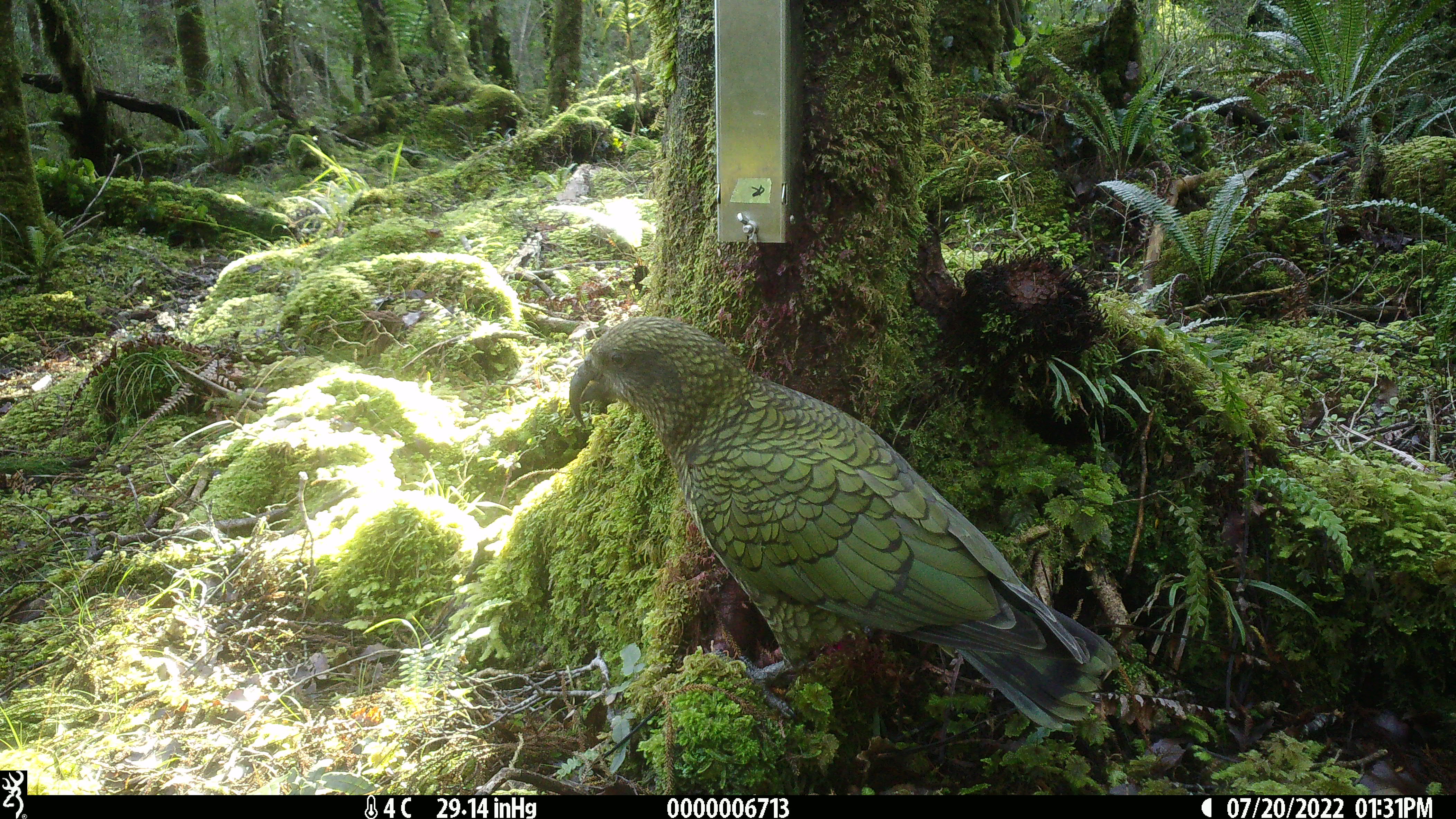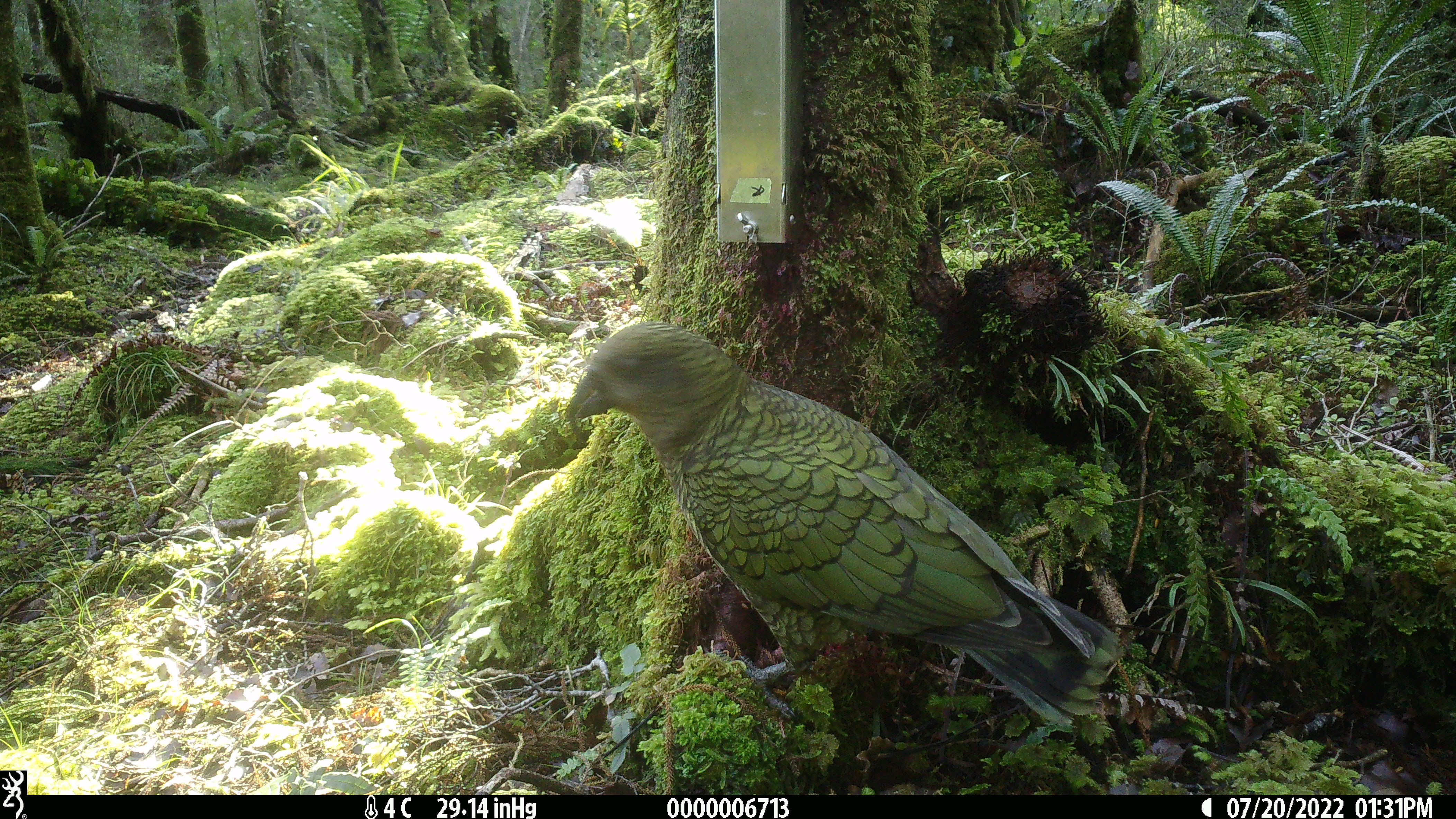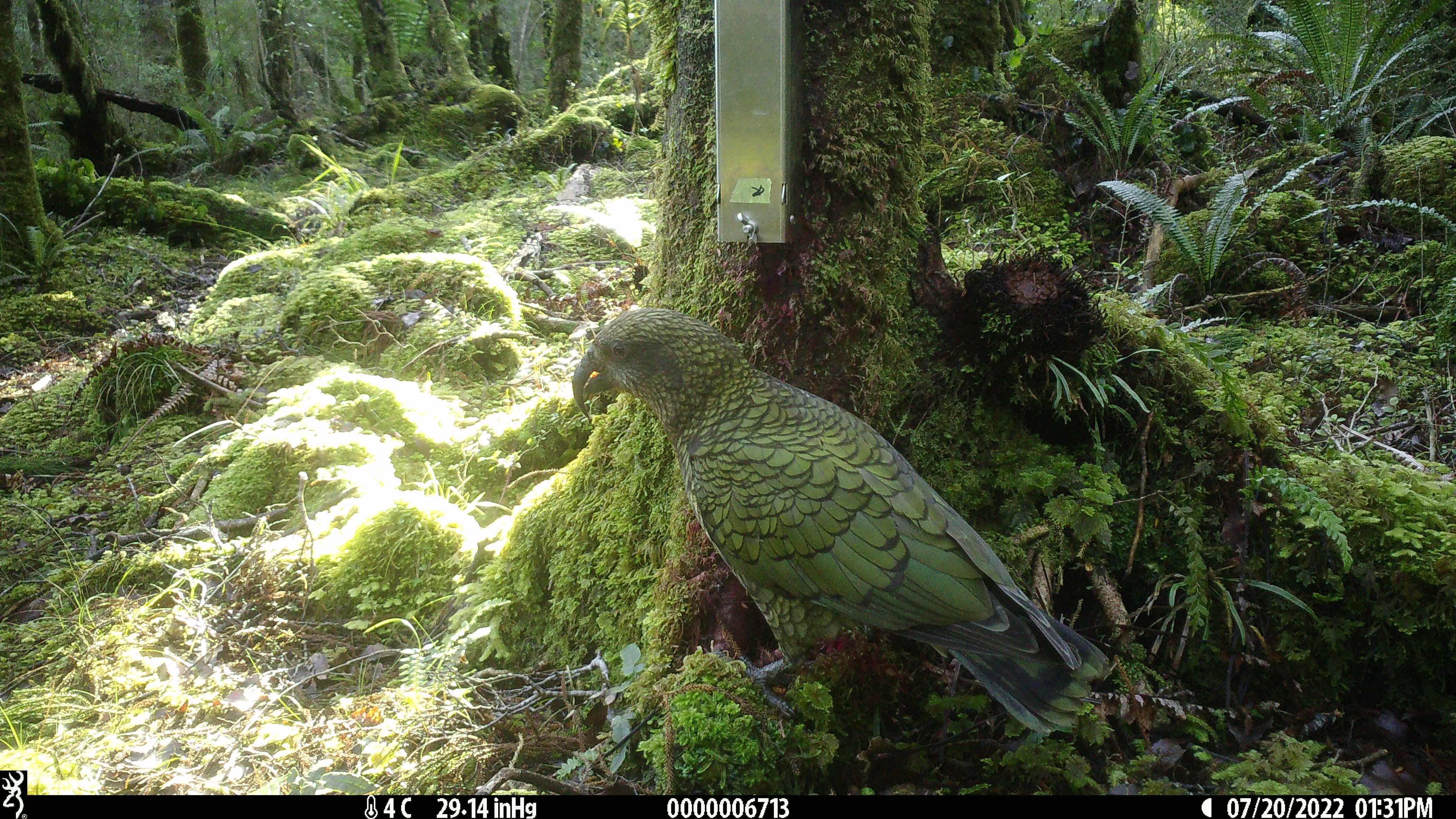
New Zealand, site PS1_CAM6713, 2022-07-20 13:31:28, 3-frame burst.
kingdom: Animalia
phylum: Chordata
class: Aves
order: Psittaciformes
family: Strigopidae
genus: Nestor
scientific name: Nestor notabilis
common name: kea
Kea (Nestor notabilis).